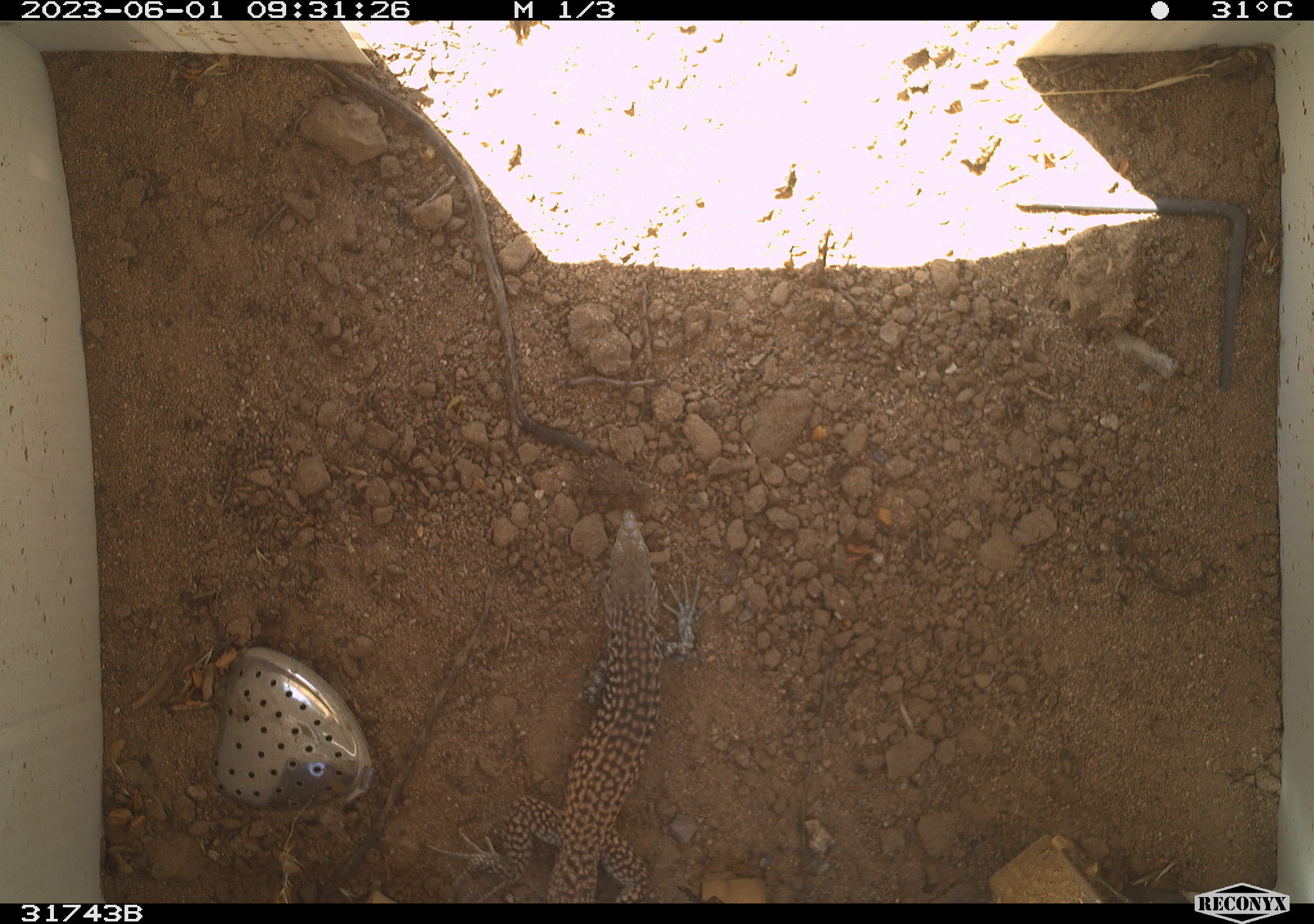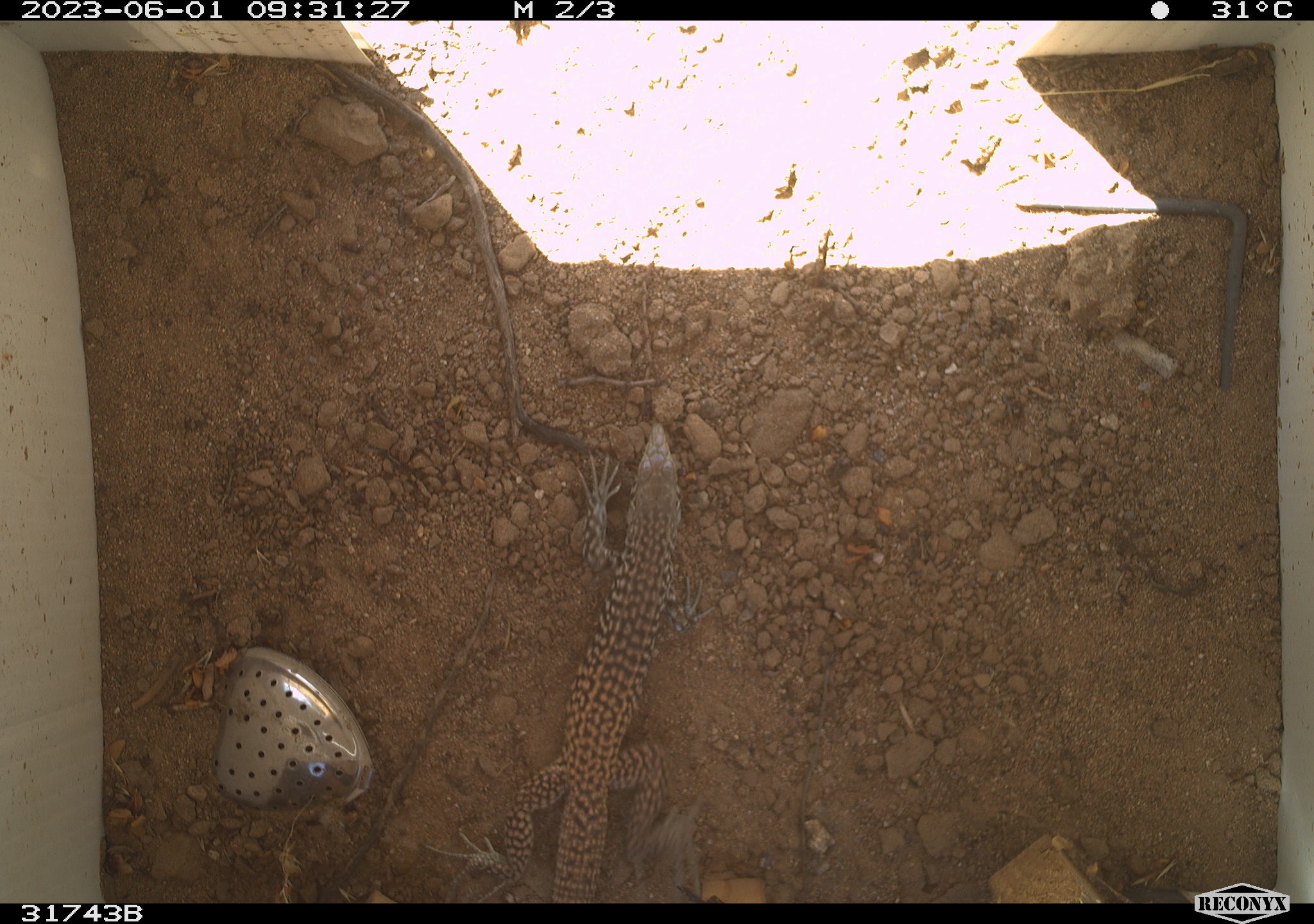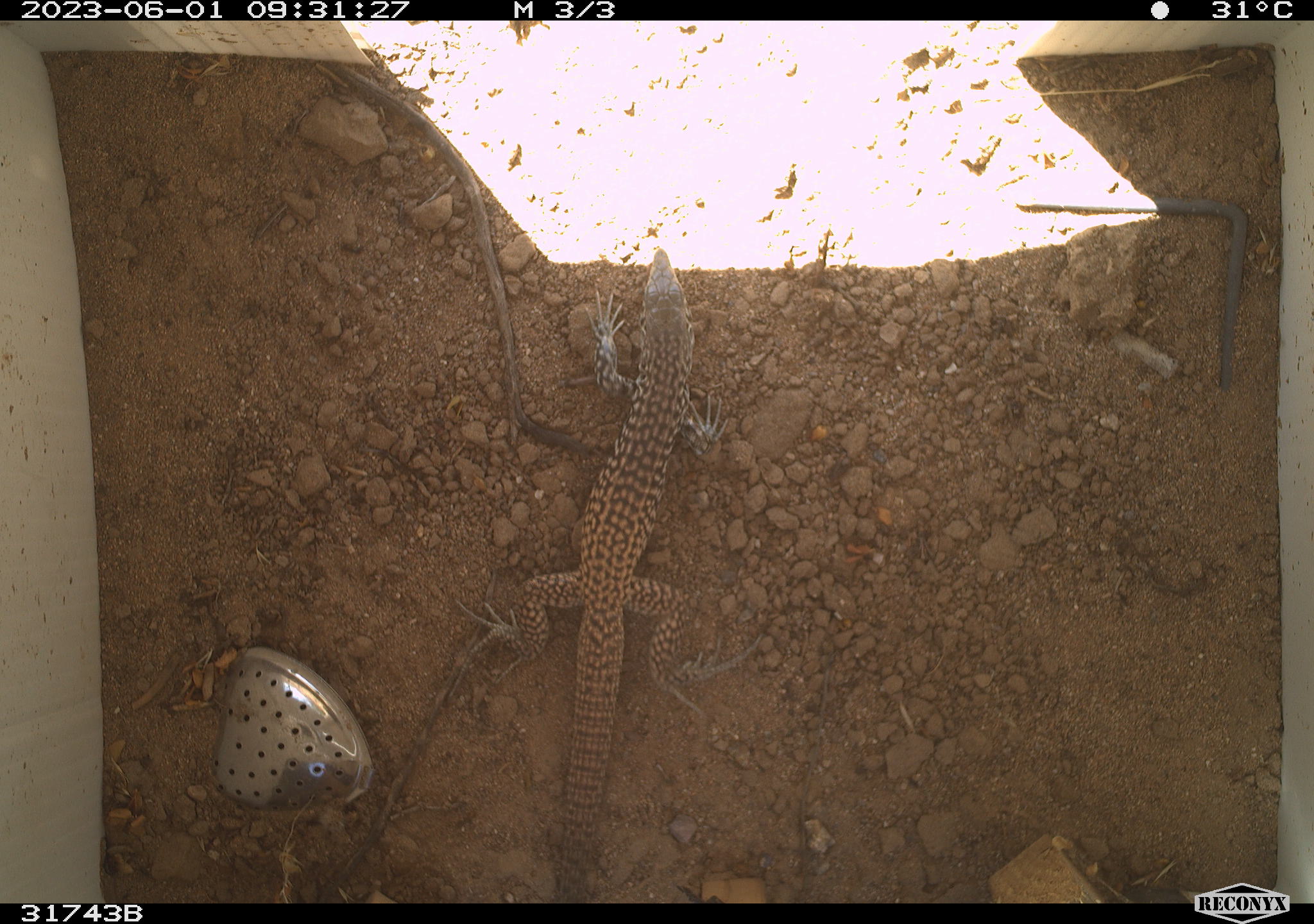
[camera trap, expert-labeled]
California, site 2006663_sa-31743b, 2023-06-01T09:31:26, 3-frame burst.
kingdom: Animalia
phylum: Chordata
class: Reptilia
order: Squamata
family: Teiidae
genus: Aspidoscelis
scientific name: Aspidoscelis tigris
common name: western whiptail